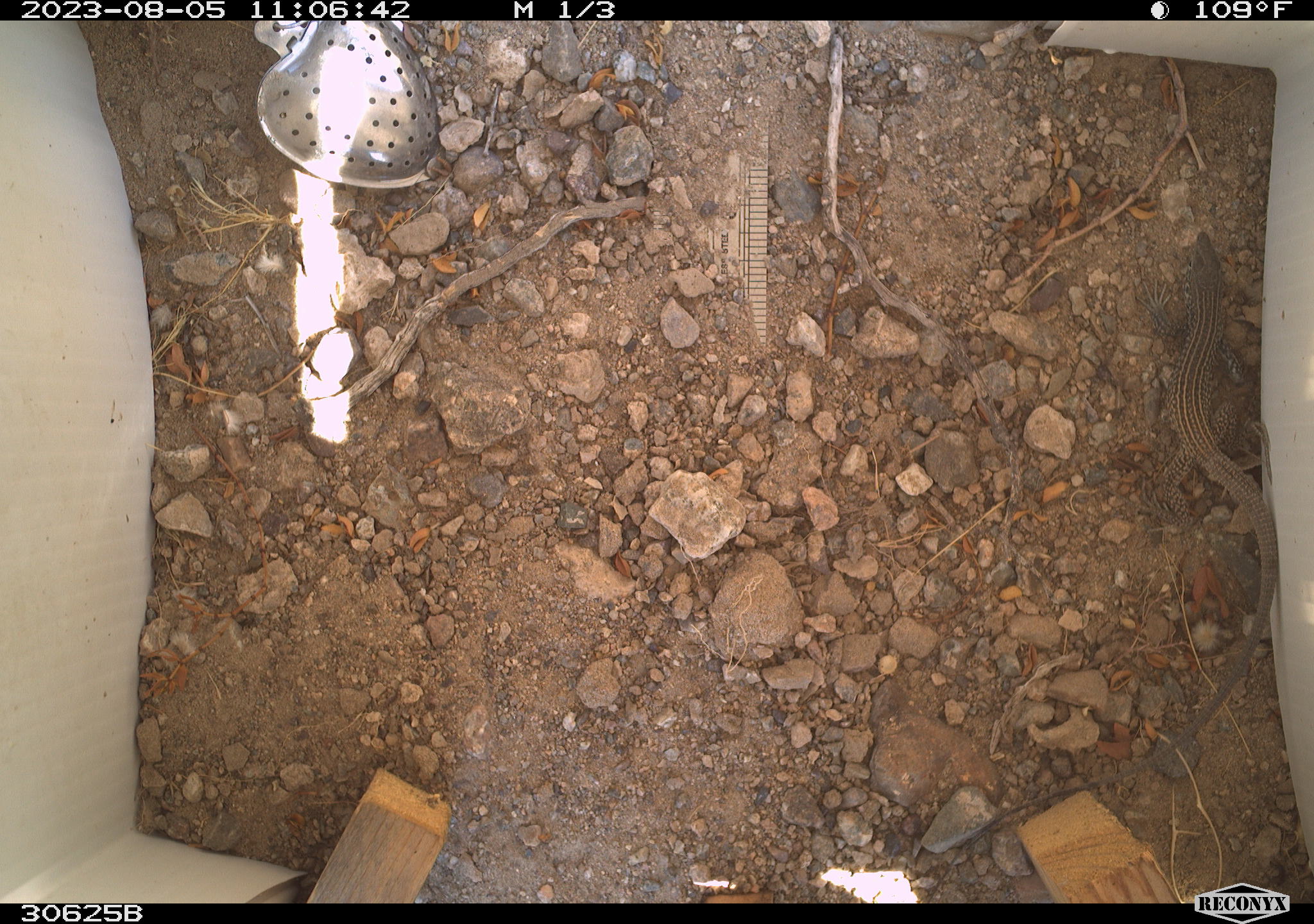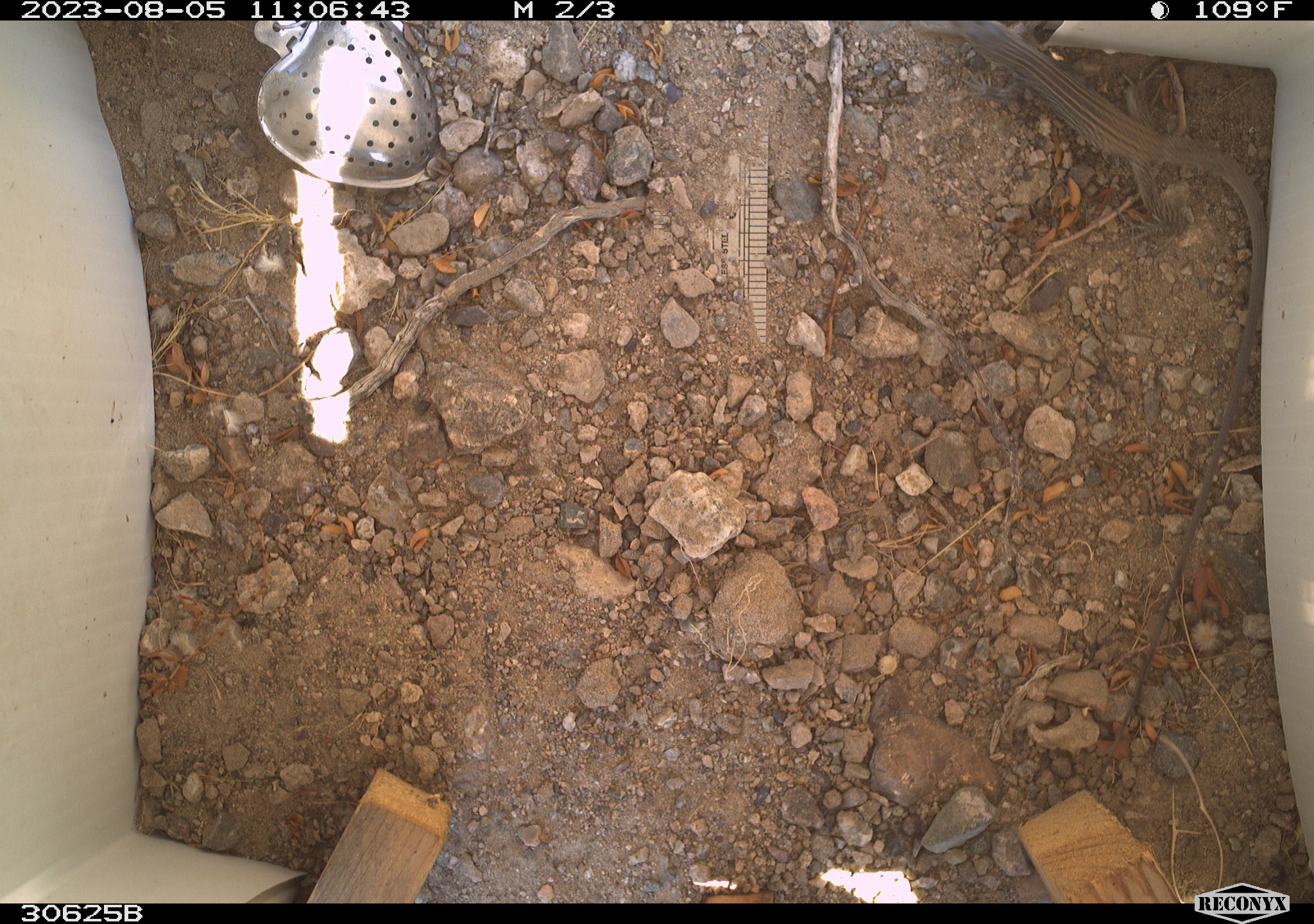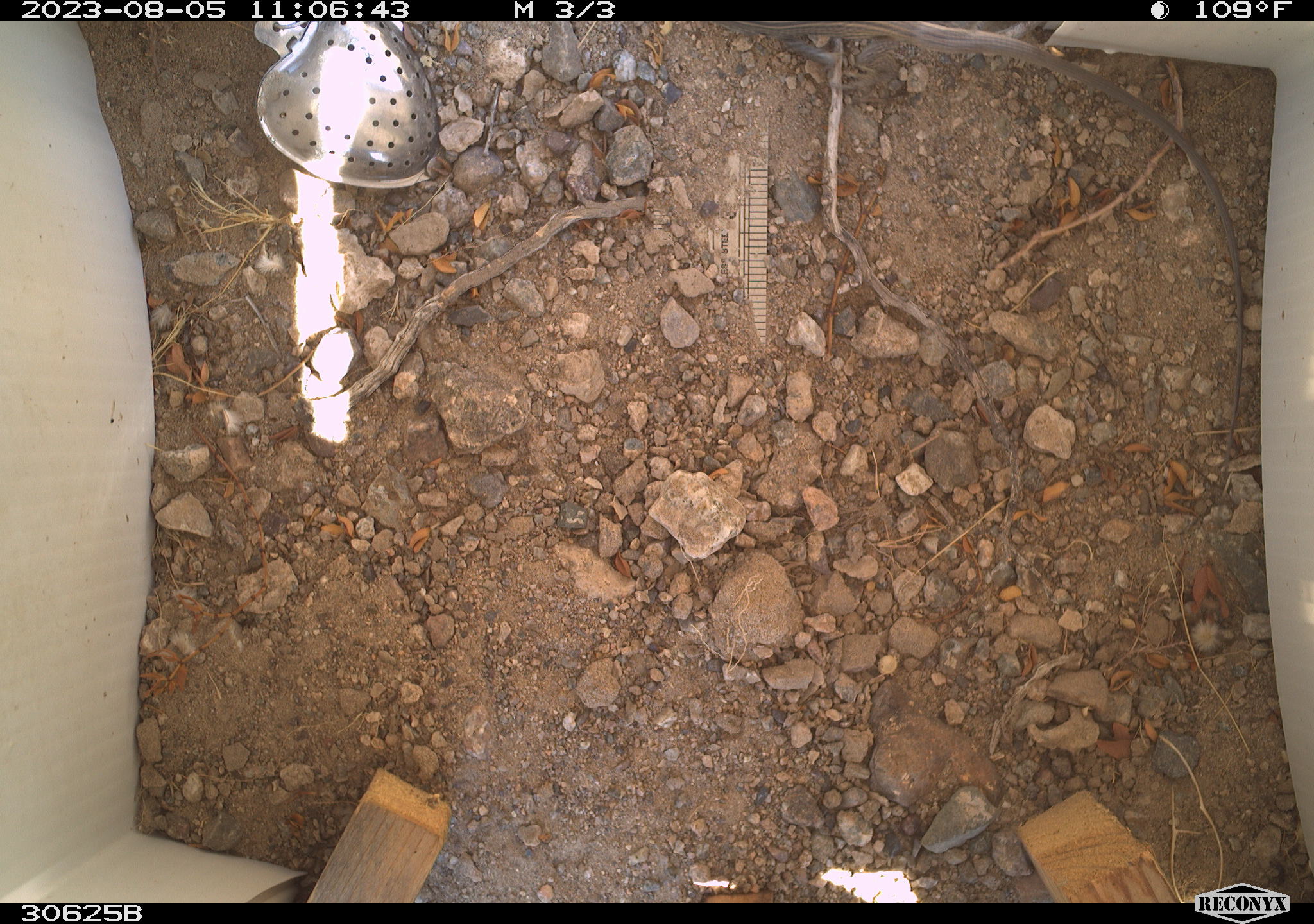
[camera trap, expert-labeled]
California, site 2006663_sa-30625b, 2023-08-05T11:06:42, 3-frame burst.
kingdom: Animalia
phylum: Chordata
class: Reptilia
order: Squamata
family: Phrynosomatidae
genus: Sceloporus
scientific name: Sceloporus graciosus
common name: common sagebrush lizard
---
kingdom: Animalia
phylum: Chordata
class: Reptilia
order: Squamata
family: Teiidae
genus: Aspidoscelis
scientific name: Aspidoscelis tigris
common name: western whiptail